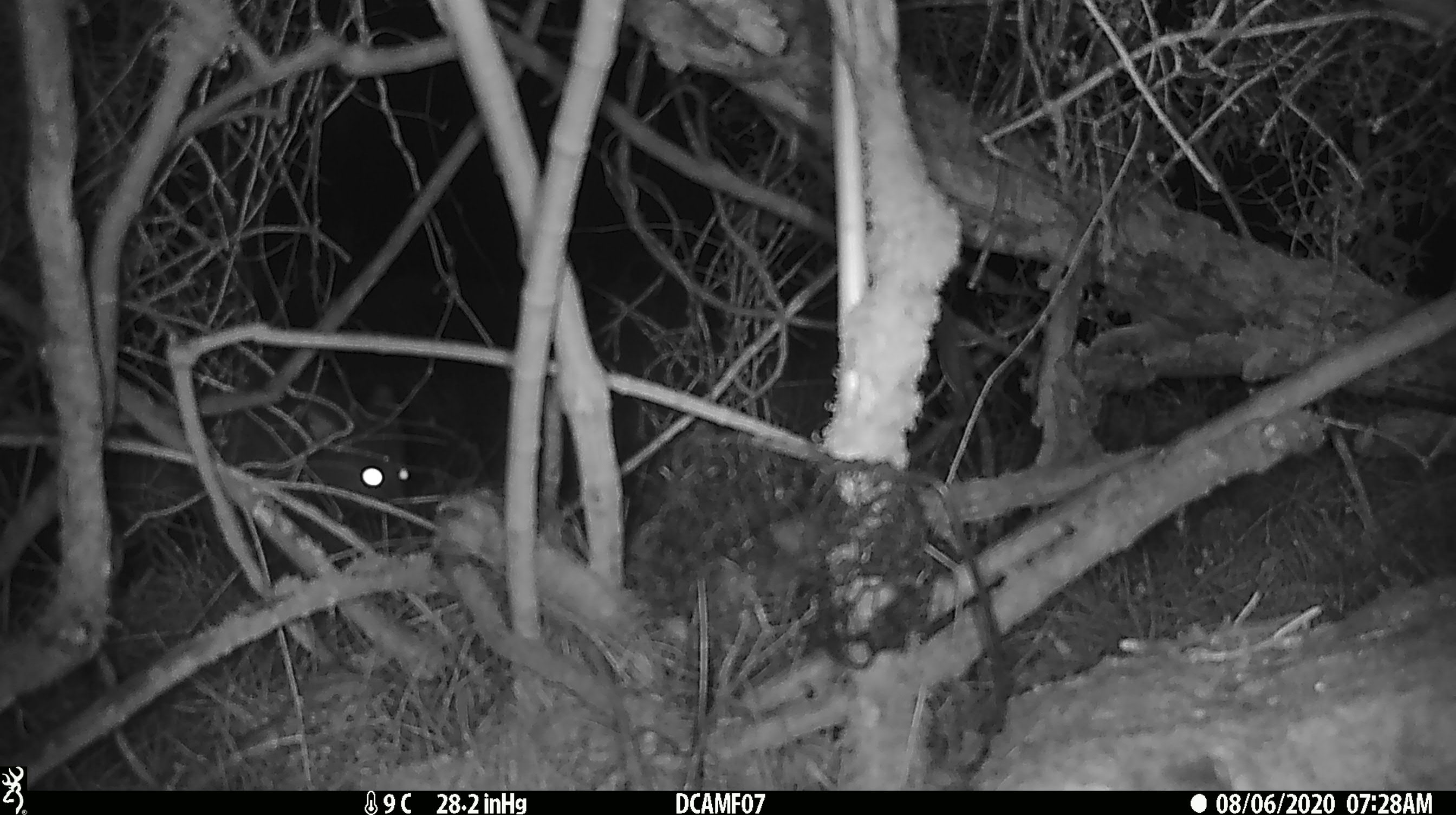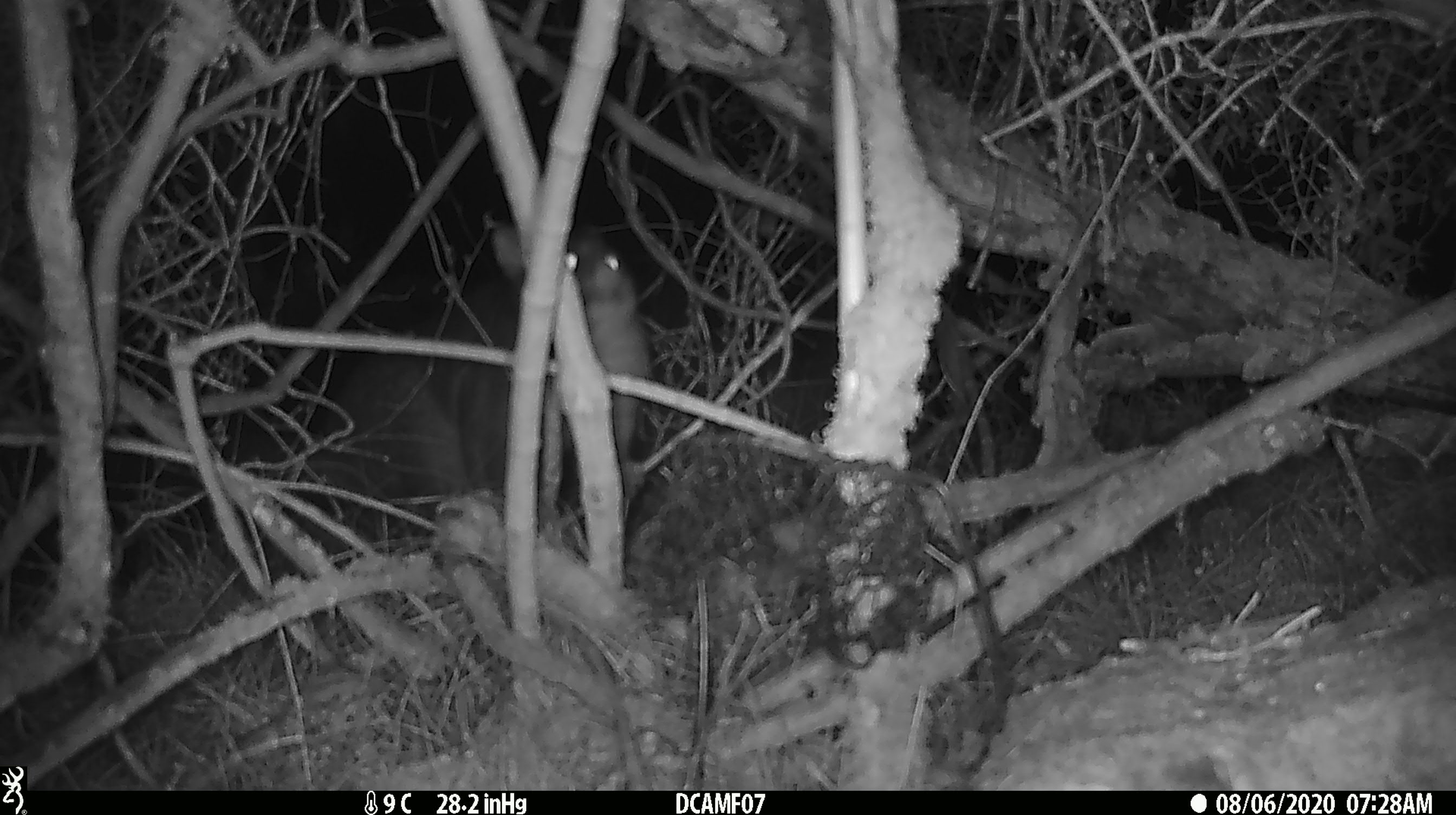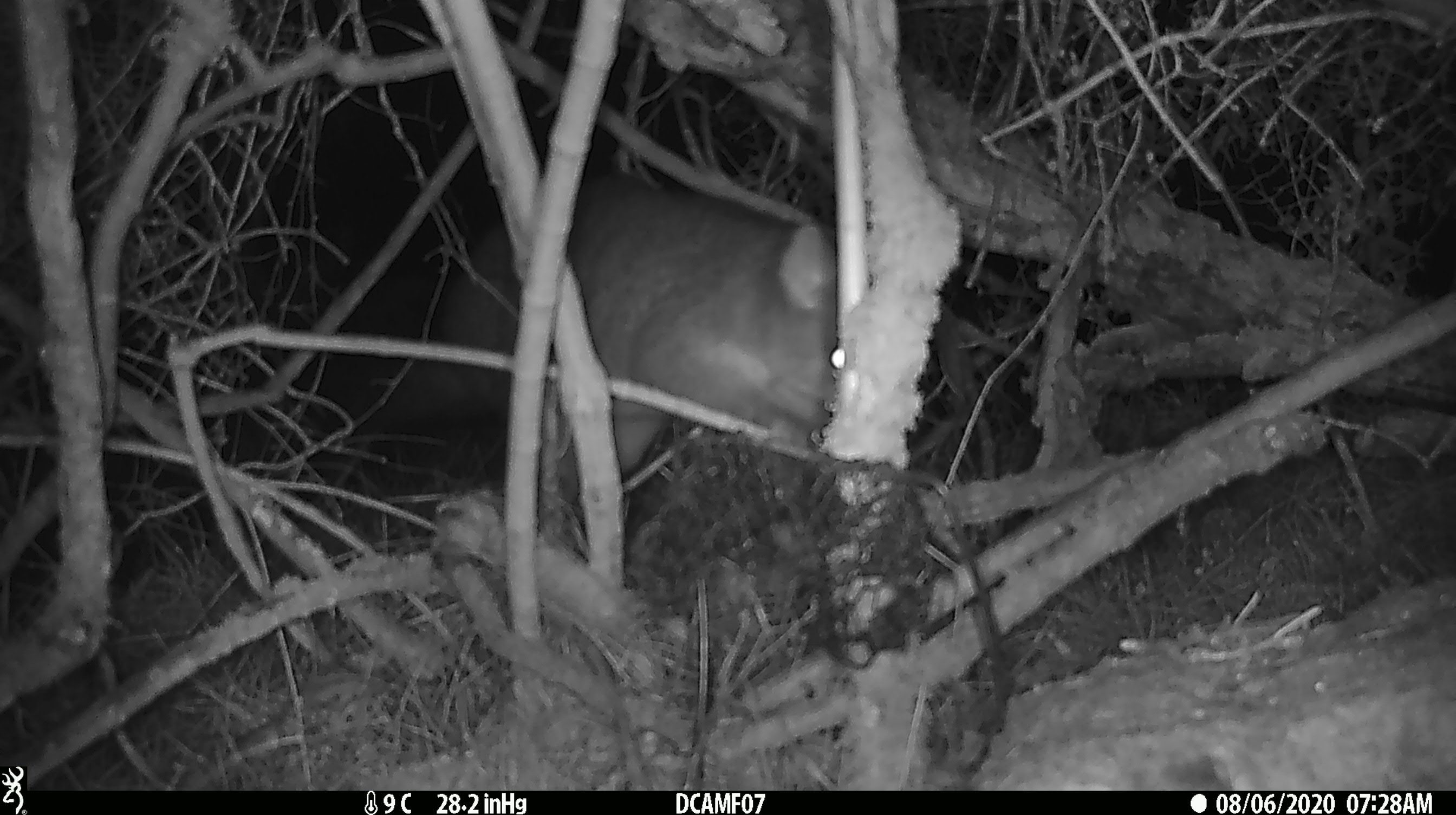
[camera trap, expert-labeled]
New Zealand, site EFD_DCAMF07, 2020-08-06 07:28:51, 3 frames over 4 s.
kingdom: Animalia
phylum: Chordata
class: Mammalia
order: Diprotodontia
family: Phalangeridae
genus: Trichosurus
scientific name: Trichosurus vulpecula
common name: common brushtail possum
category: possum